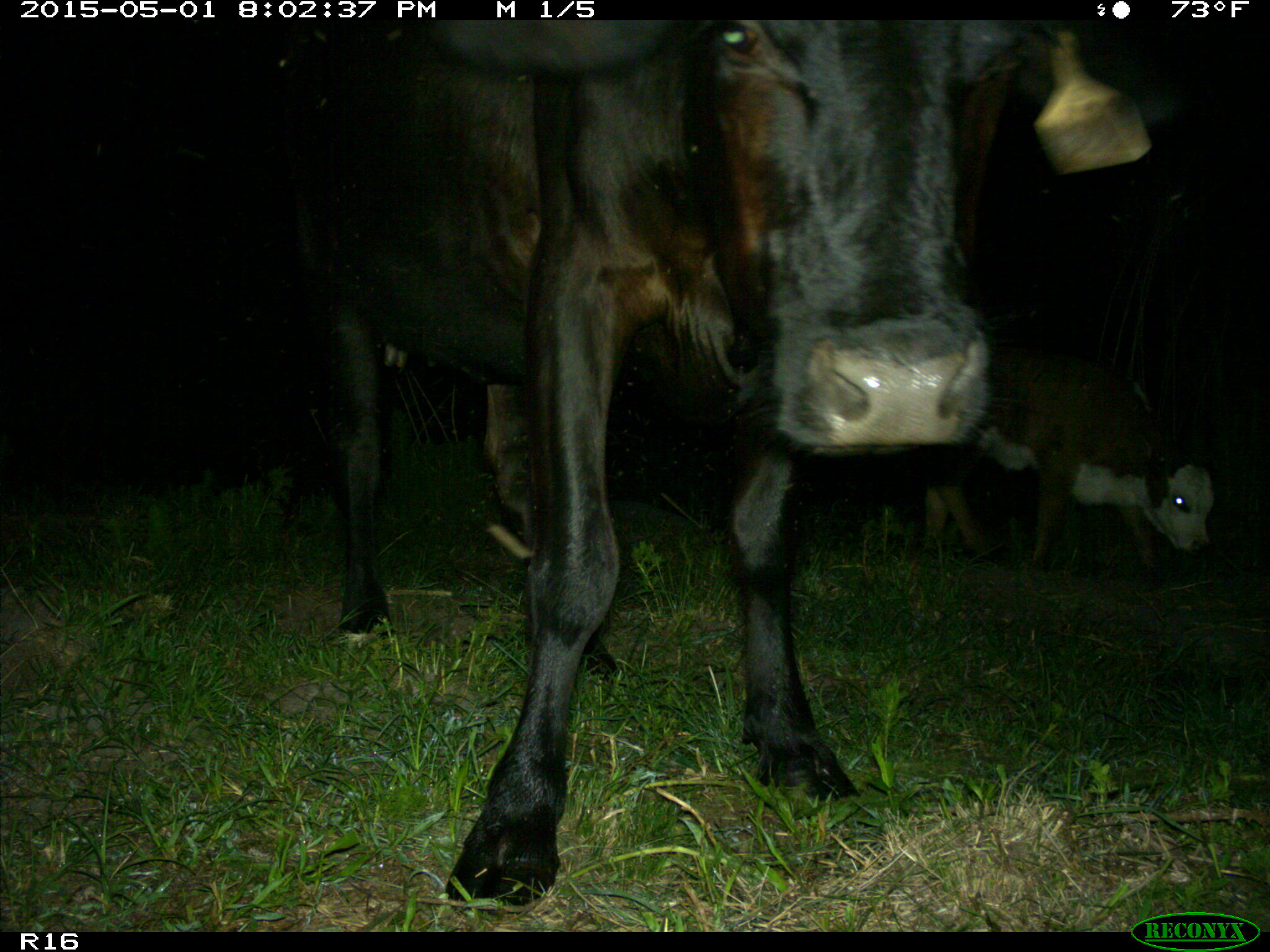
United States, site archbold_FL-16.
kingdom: Animalia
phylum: Chordata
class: Mammalia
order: Artiodactyla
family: Bovidae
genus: Bos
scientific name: Bos taurus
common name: domestic cow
Bos taurus (domestic cow).